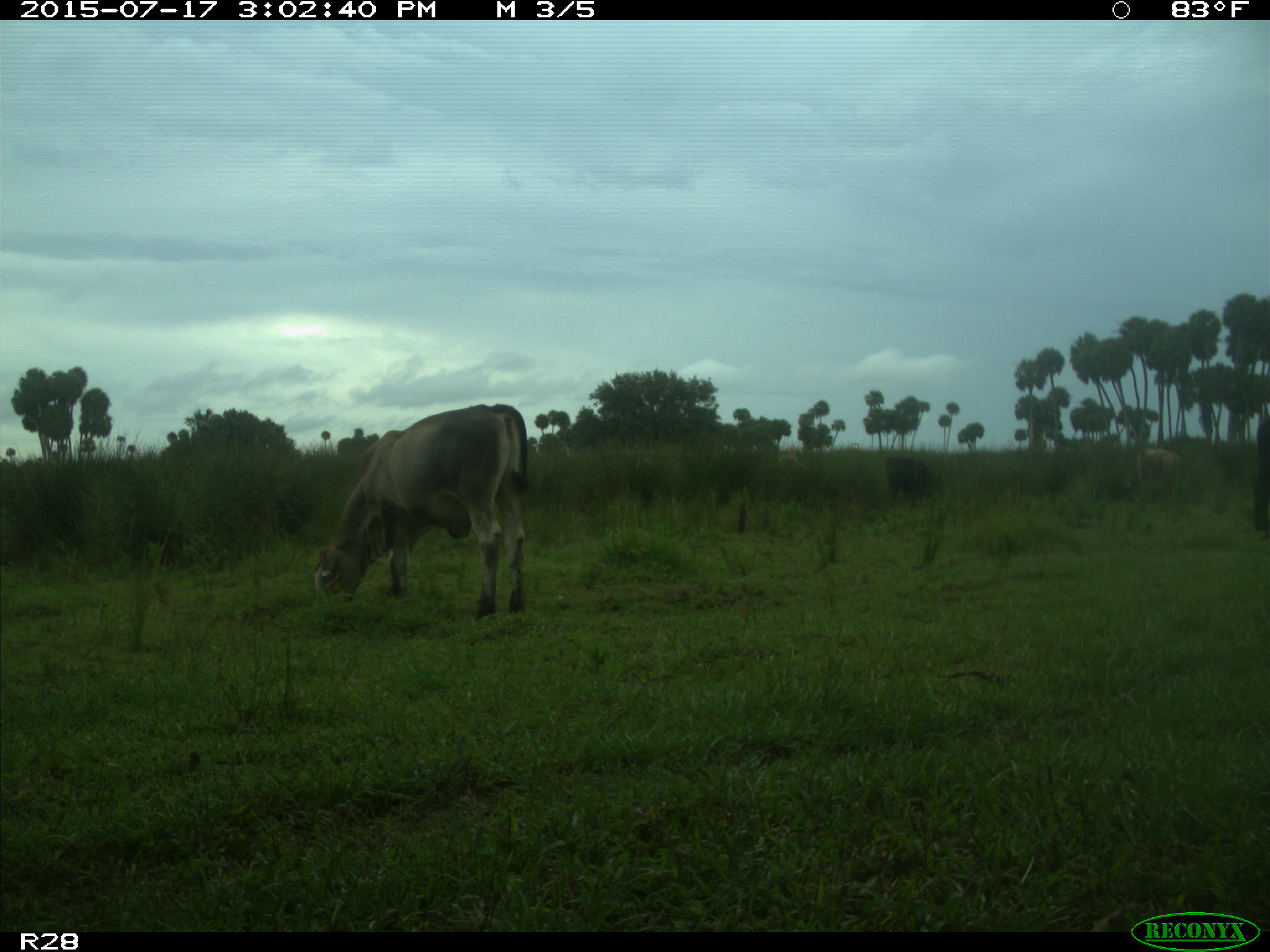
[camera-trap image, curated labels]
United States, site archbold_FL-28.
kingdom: Animalia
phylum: Chordata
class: Mammalia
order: Artiodactyla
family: Bovidae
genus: Bos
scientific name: Bos taurus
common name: domestic cow